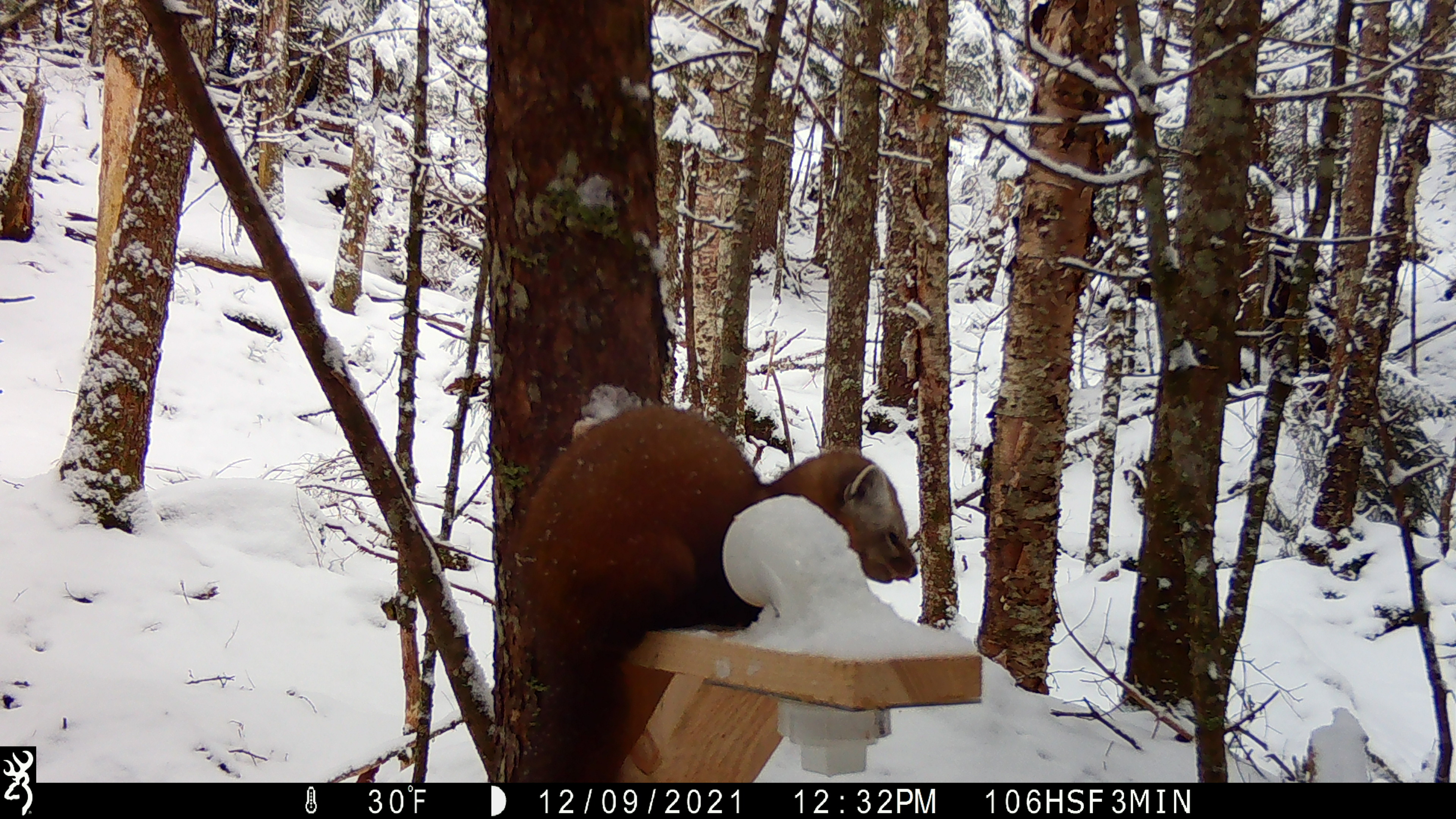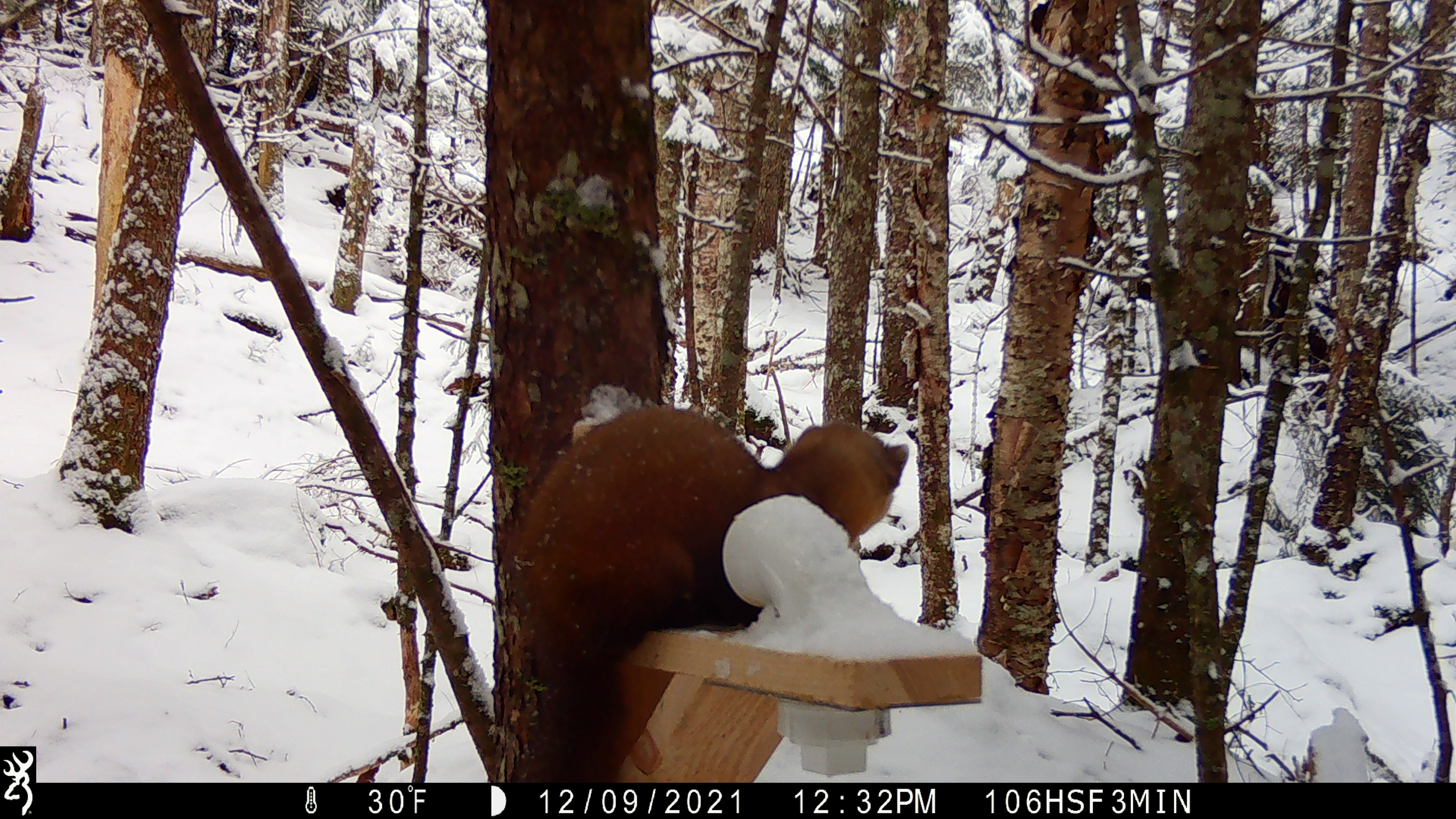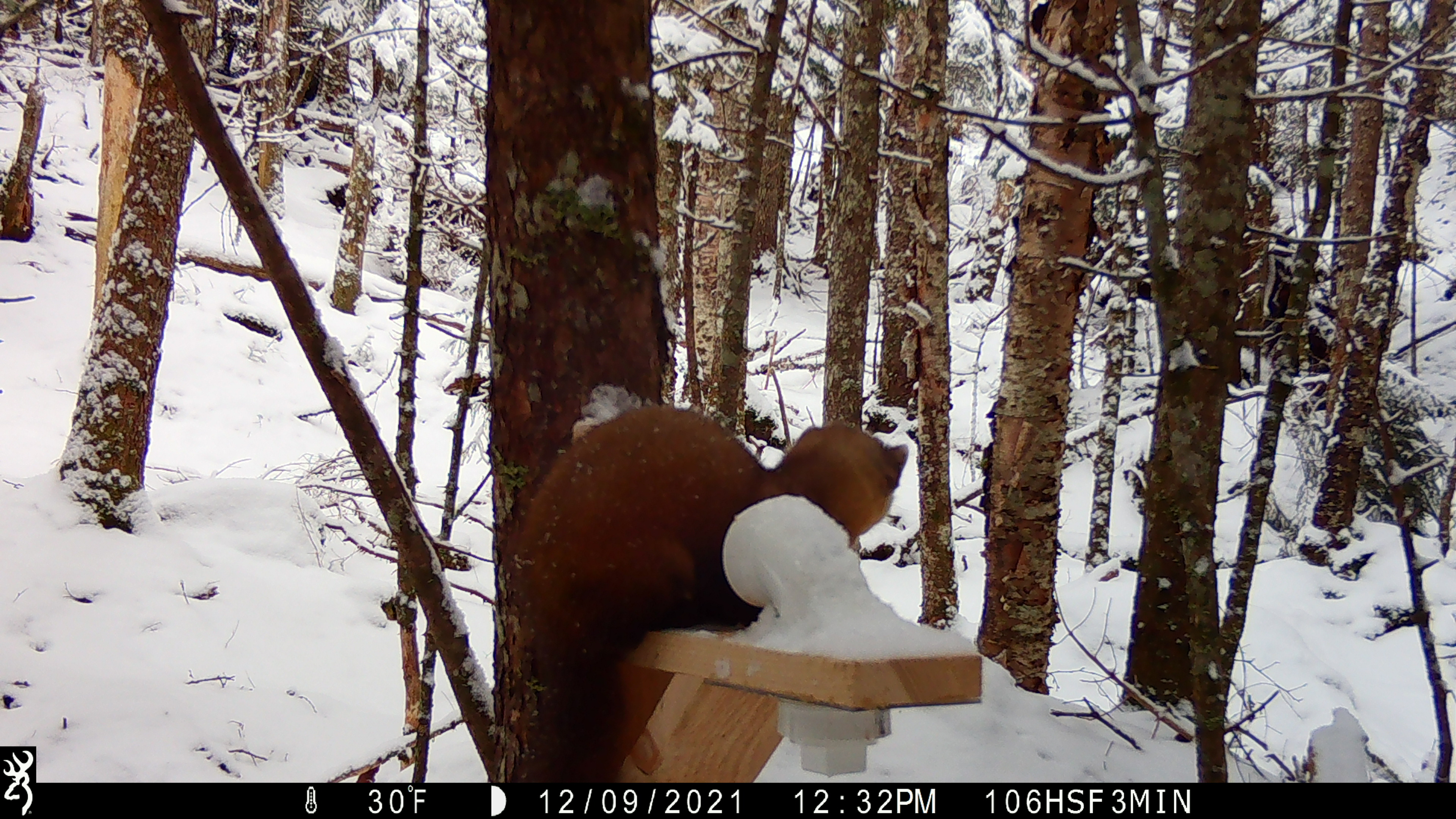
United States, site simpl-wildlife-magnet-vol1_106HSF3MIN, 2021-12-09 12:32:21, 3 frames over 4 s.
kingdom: Animalia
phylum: Chordata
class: Mammalia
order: Carnivora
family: Mustelidae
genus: Martes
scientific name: Martes americana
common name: american marten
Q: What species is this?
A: American marten (Martes americana).